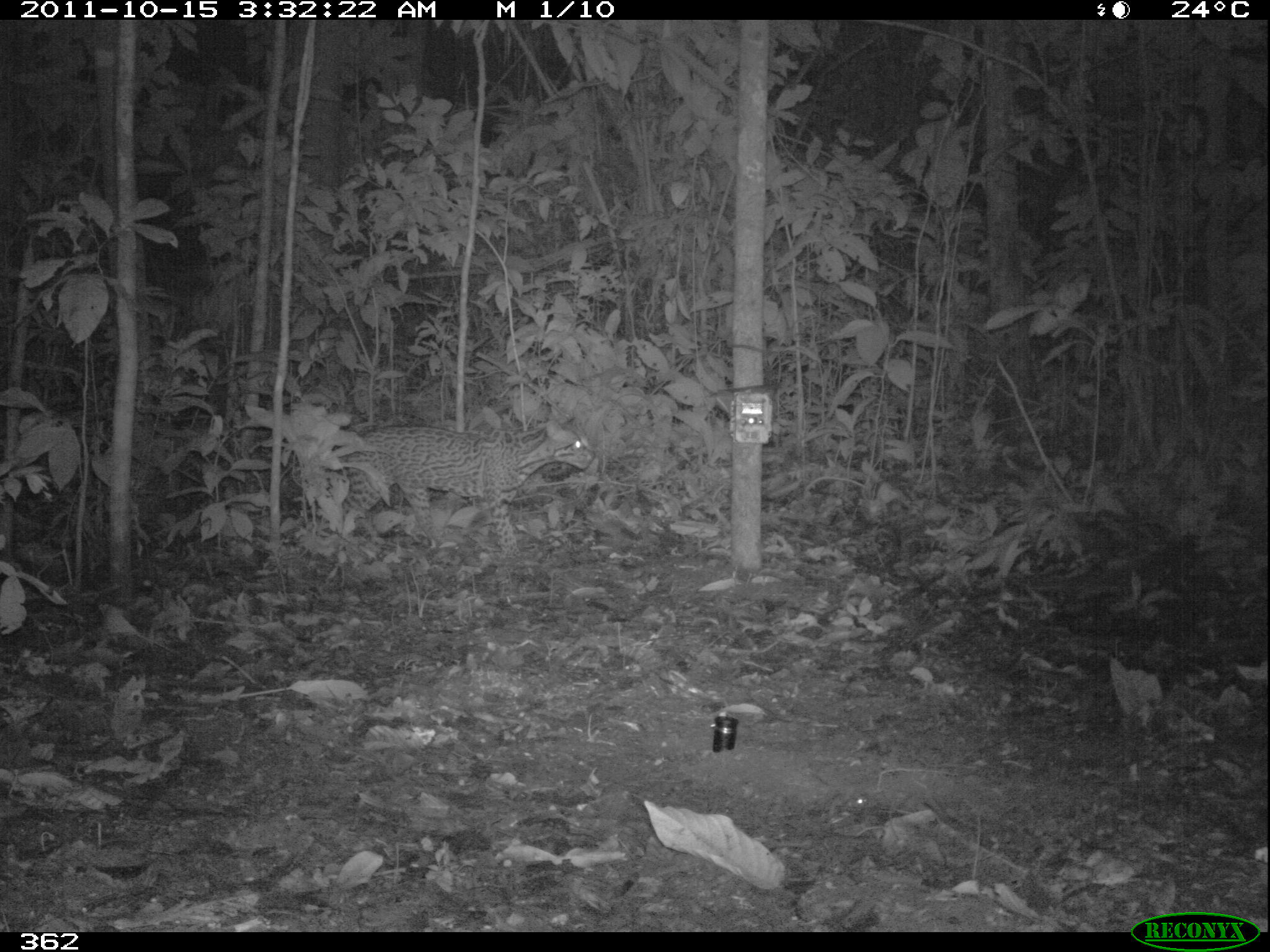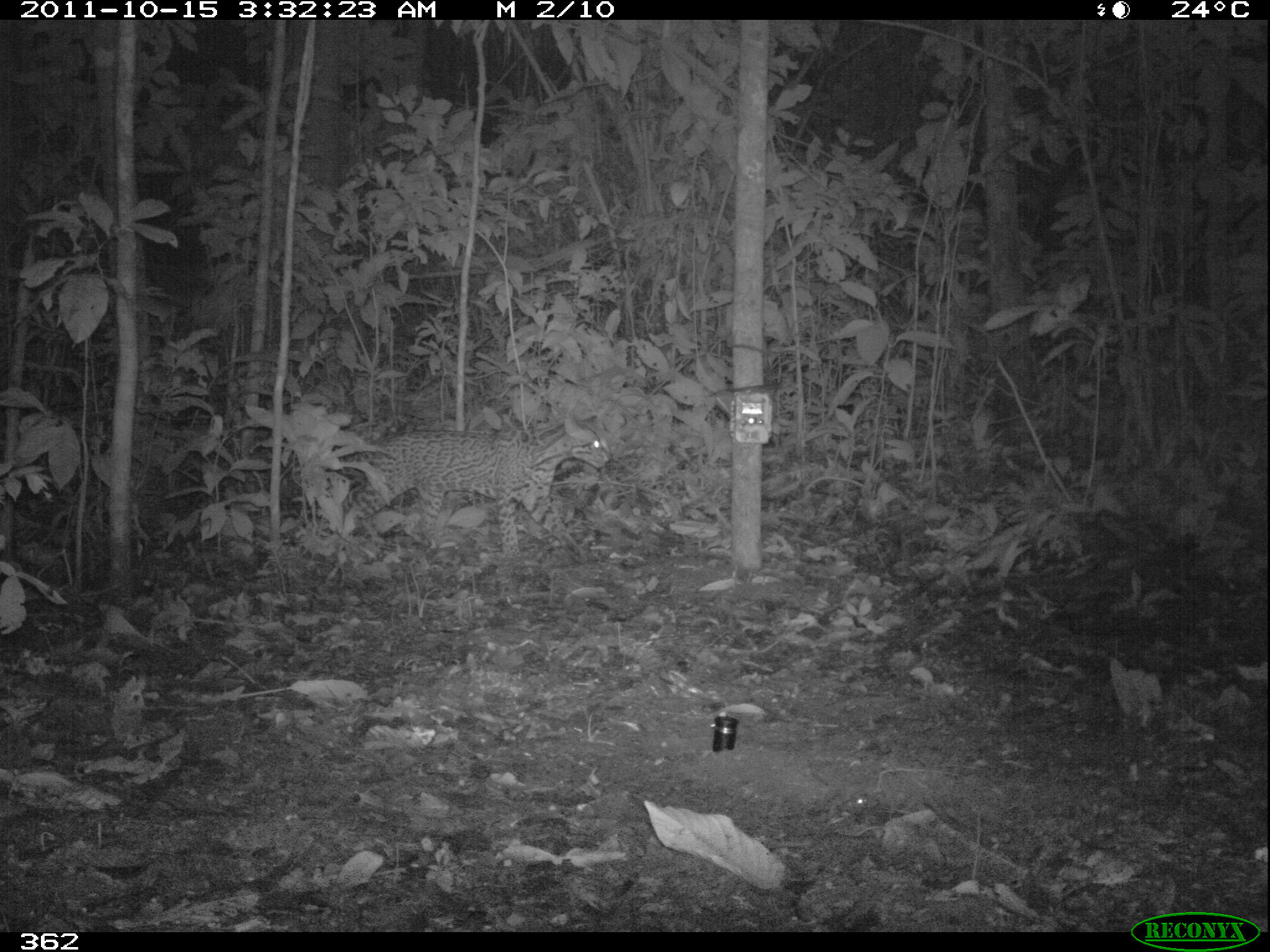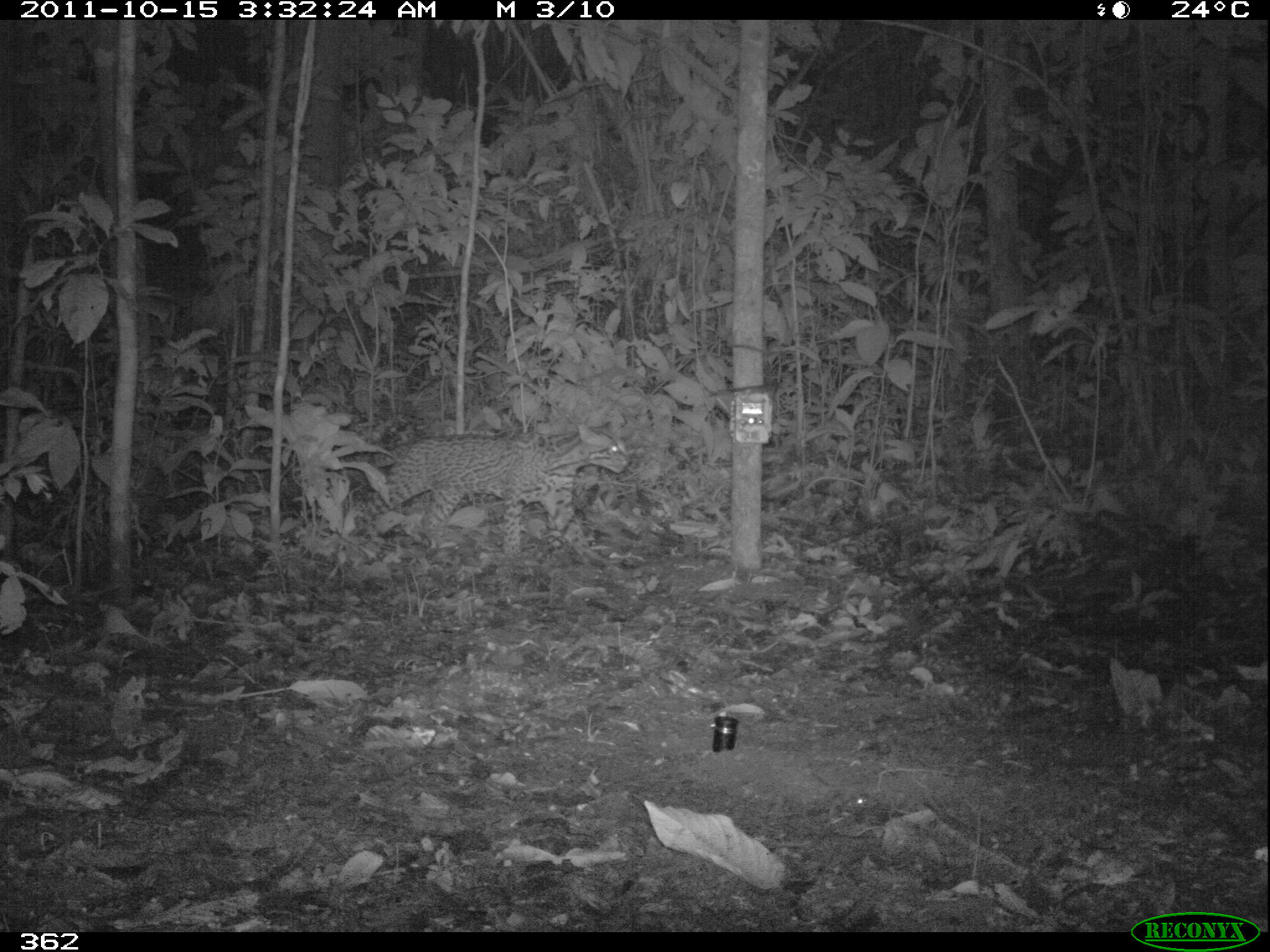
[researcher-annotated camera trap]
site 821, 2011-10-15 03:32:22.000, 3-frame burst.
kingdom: Animalia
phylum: Chordata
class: Mammalia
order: Carnivora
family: Felidae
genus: Leopardus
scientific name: Leopardus pardalis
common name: ocelot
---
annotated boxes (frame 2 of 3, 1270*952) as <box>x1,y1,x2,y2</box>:
leopardus pardalis: <box>337,418,608,563</box>